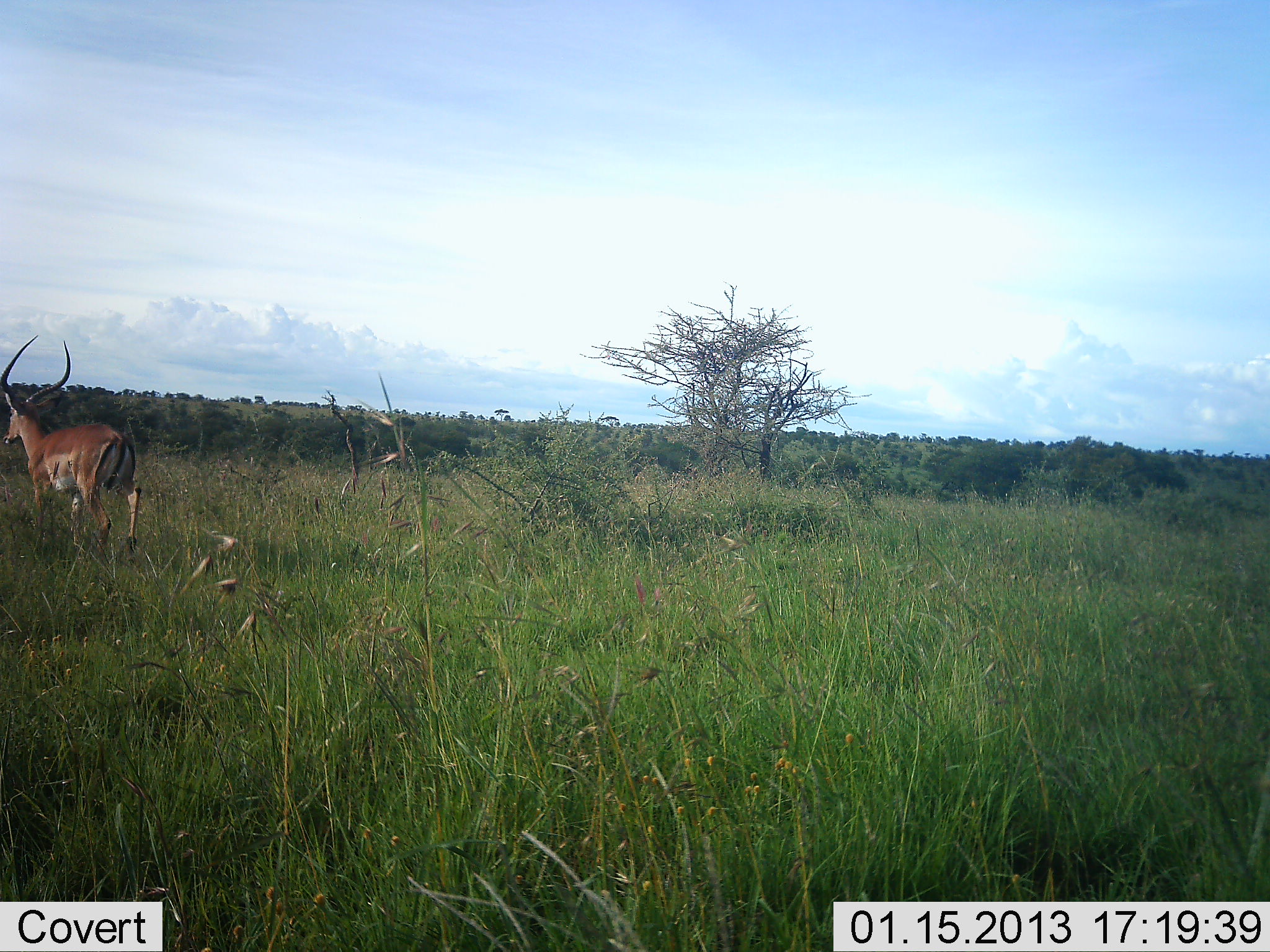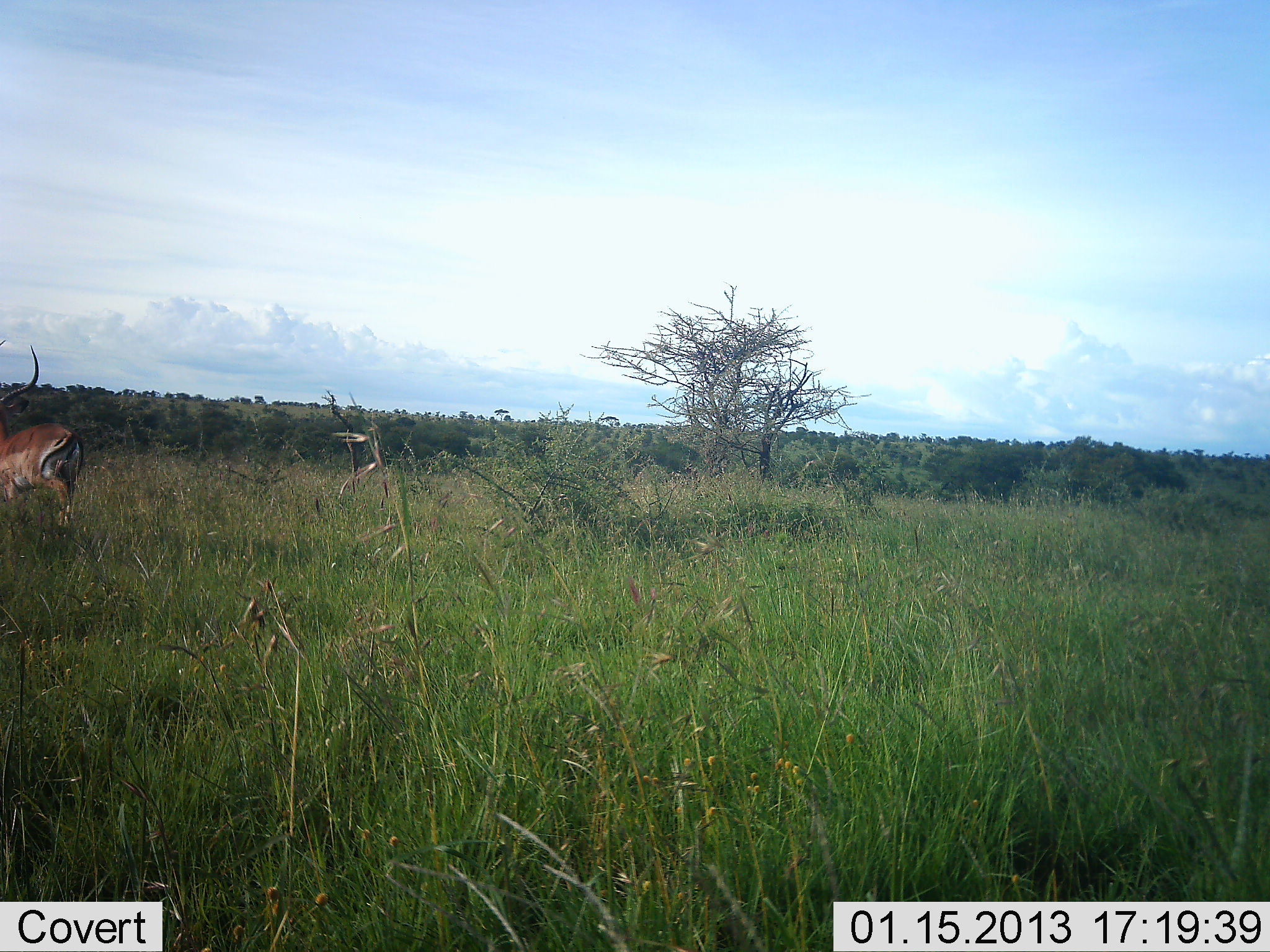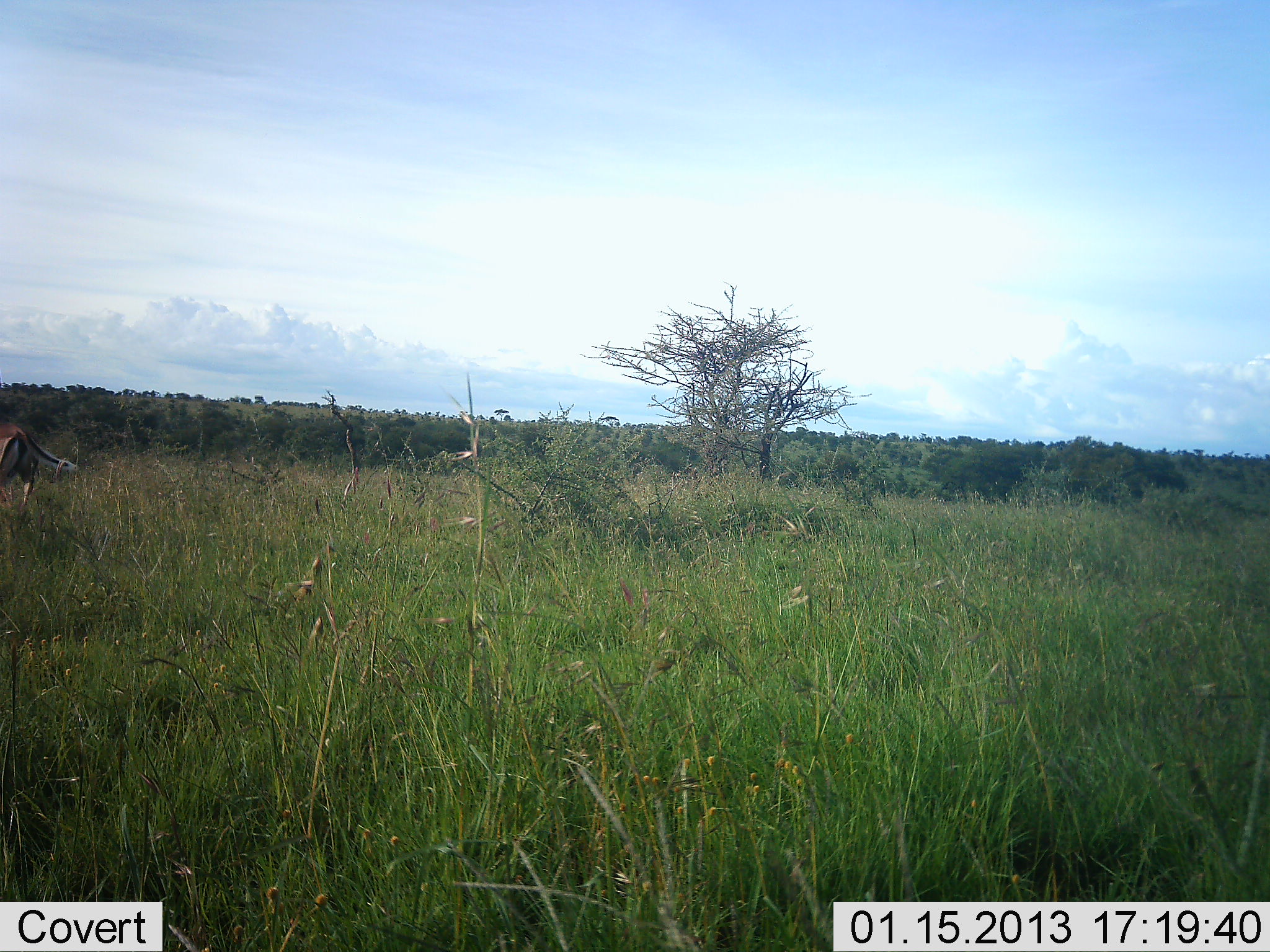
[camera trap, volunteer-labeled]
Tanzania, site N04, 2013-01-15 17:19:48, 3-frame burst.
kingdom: Animalia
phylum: Chordata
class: Mammalia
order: Artiodactyla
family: Bovidae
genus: Aepyceros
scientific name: Aepyceros melampus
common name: impala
Impala (Aepyceros melampus), count 1. Behavior (volunteer vote fractions): standing 5%, resting 0%, moving 95%, interacting 0%. Young present (vote fraction): 0%. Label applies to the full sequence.